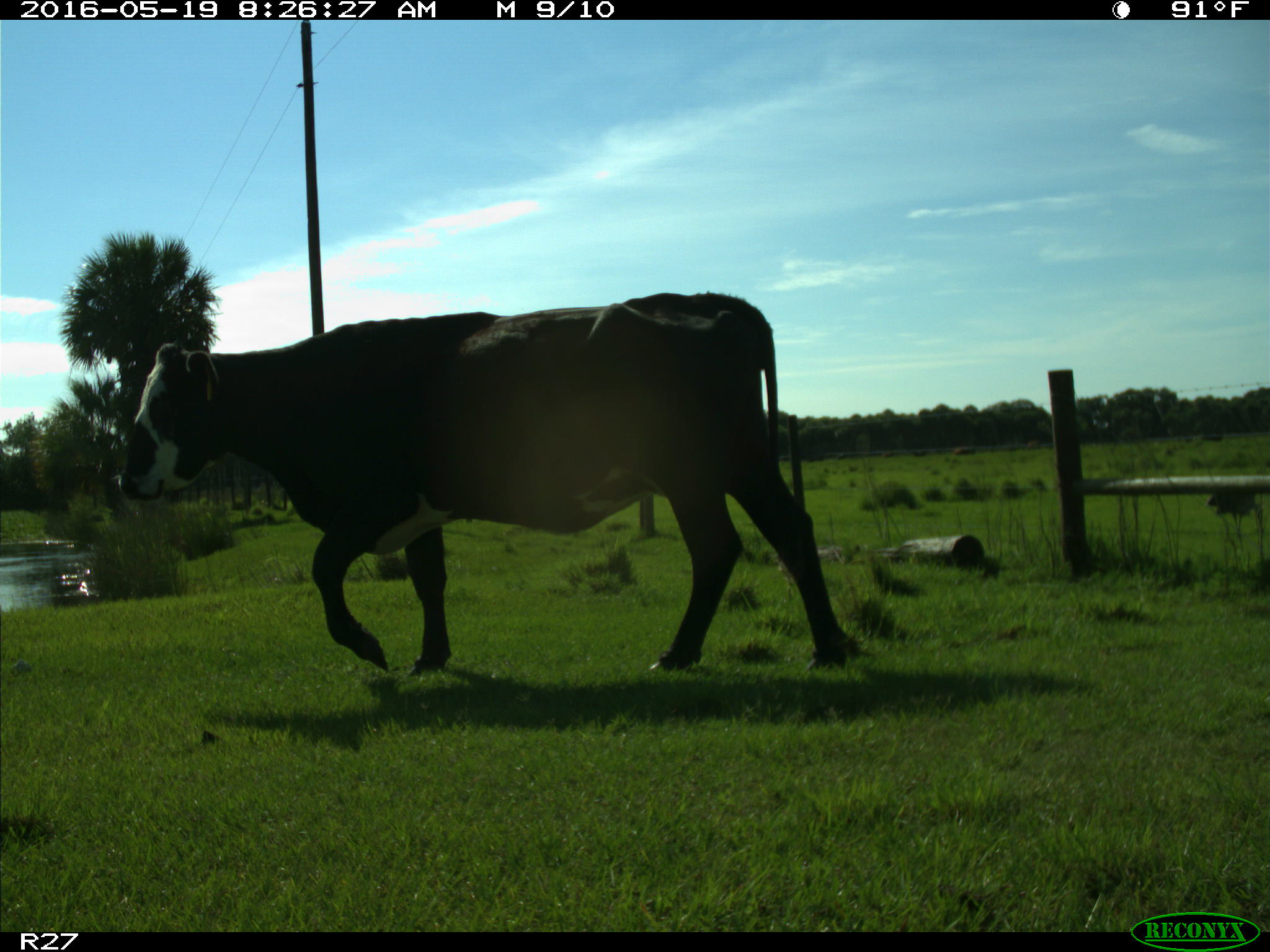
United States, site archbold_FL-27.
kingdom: Animalia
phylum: Chordata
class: Mammalia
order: Artiodactyla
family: Bovidae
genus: Bos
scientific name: Bos taurus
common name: domestic cow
Bos taurus (domestic cow).